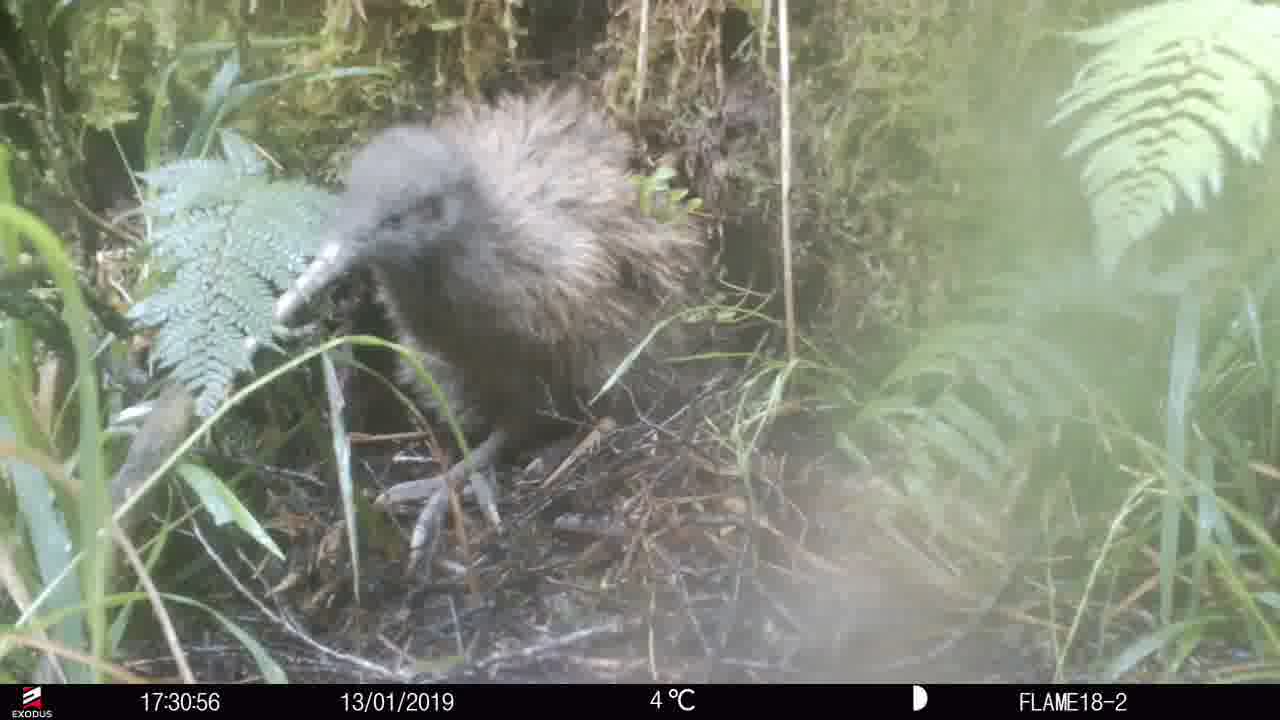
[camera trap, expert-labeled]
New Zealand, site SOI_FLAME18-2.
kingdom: Animalia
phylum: Chordata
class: Aves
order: Apterygiformes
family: Apterygidae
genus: Apteryx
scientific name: Apteryx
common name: kiwi